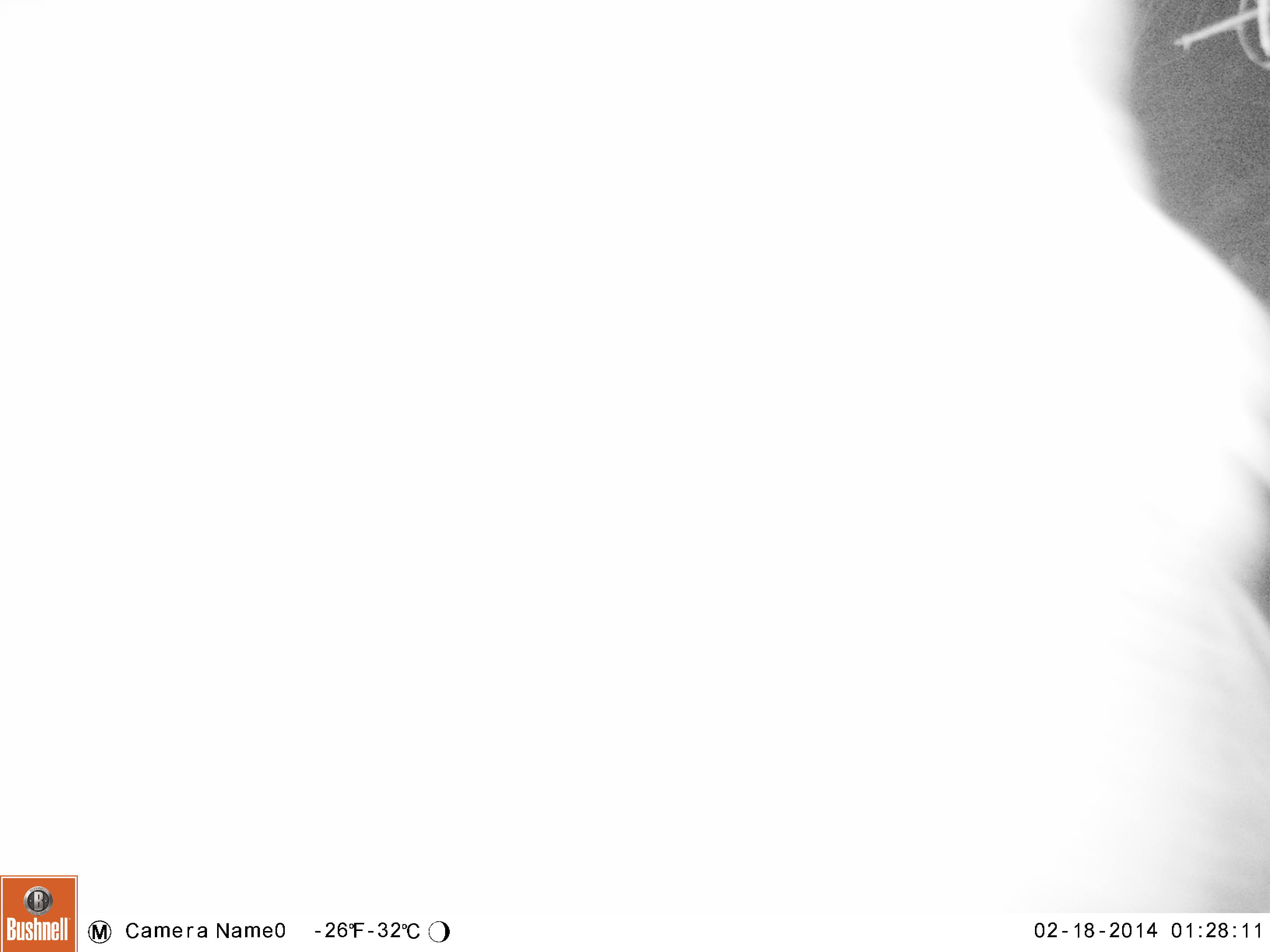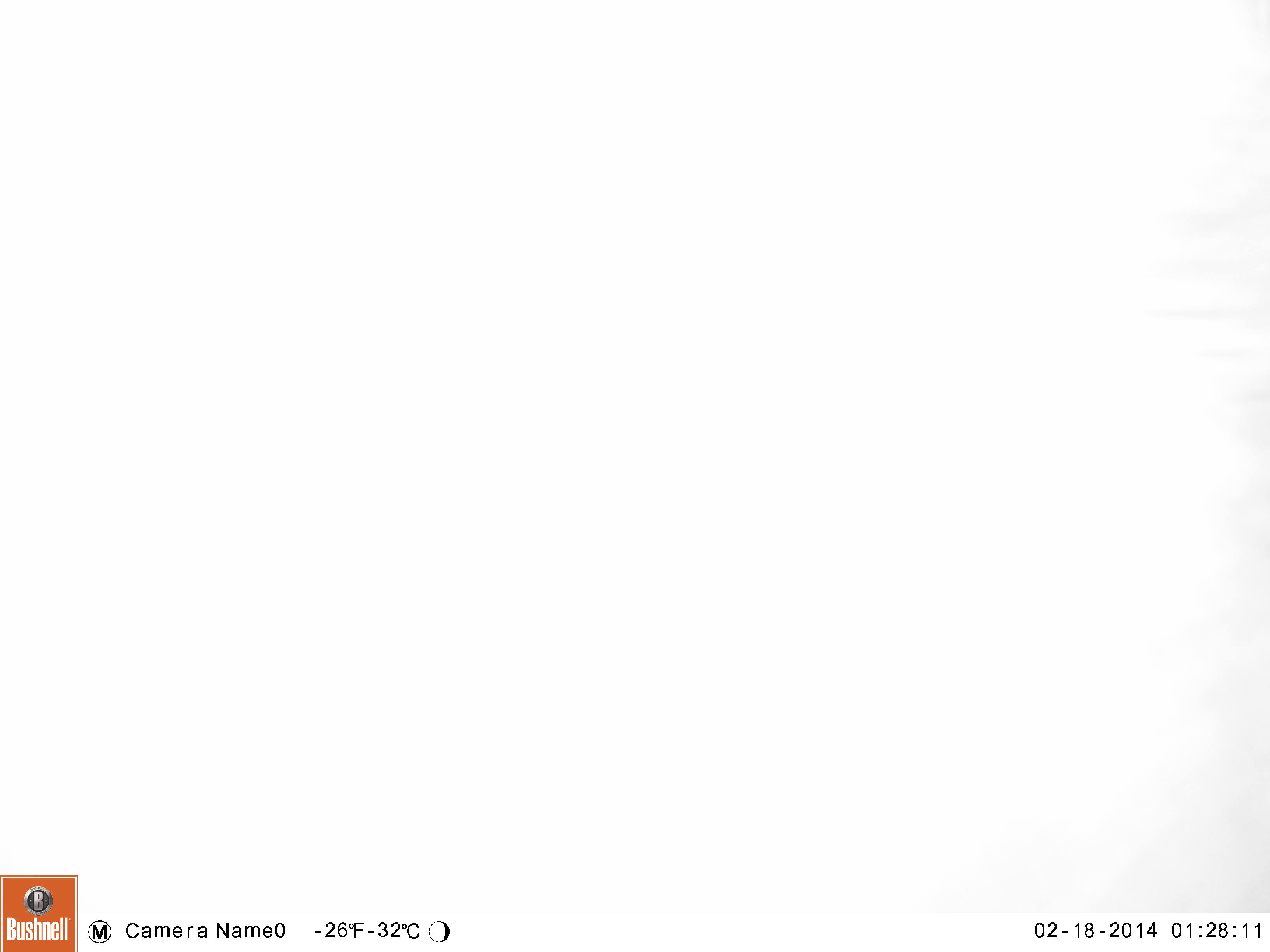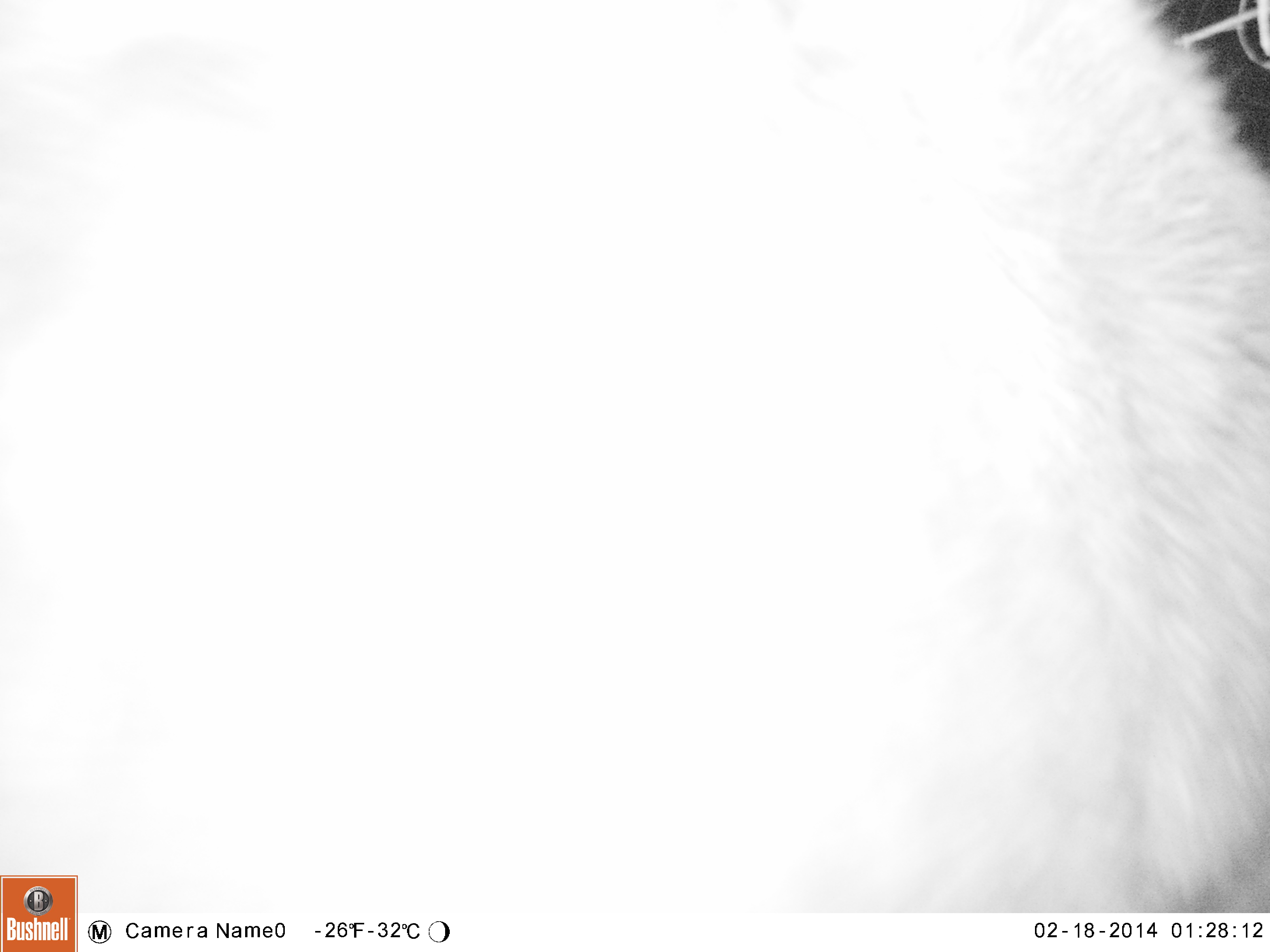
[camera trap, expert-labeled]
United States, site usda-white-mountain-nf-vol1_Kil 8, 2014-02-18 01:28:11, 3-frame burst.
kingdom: Animalia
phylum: Chordata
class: Mammalia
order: Artiodactyla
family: Cervidae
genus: Alces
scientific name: Alces alces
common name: moose